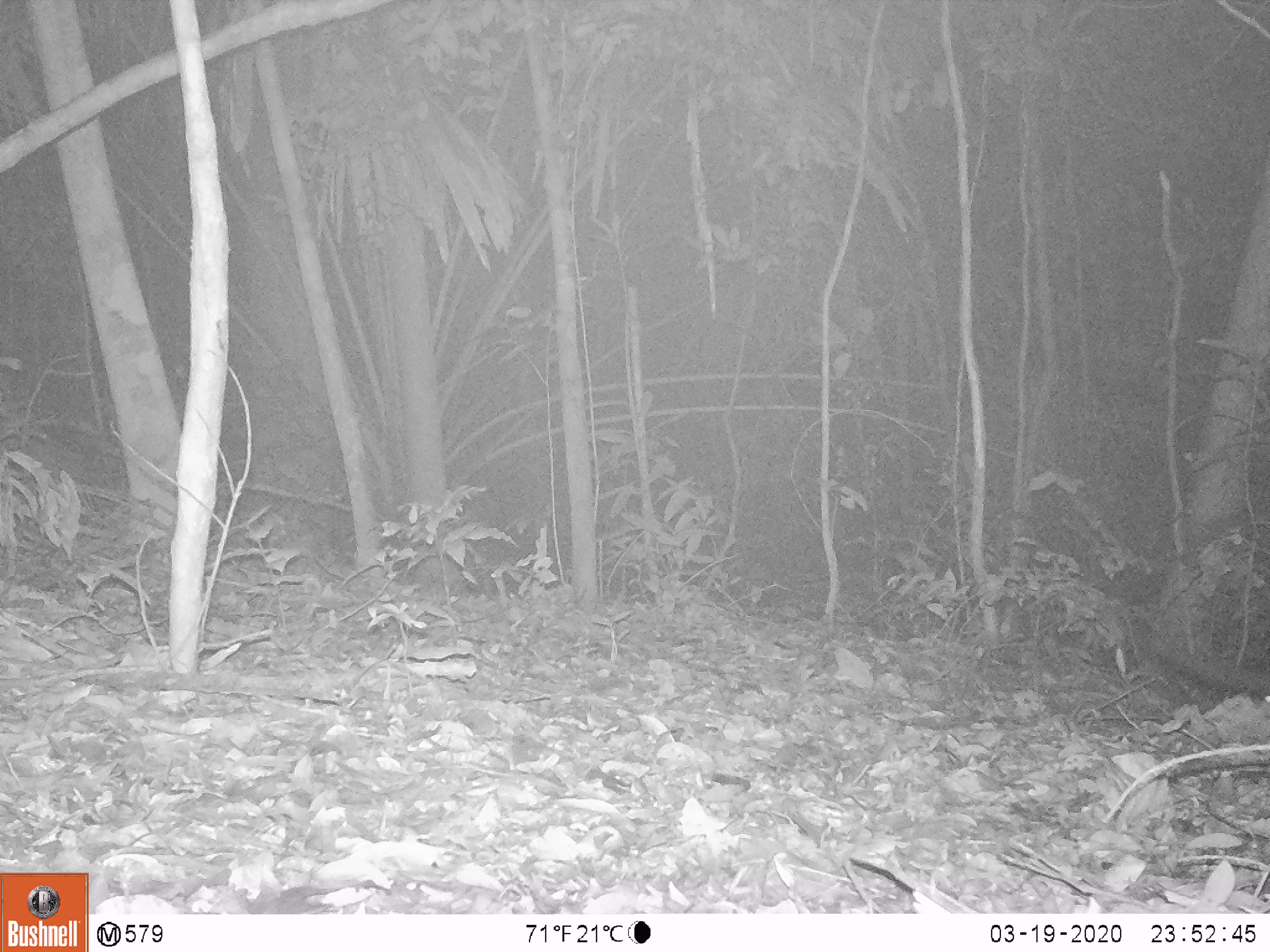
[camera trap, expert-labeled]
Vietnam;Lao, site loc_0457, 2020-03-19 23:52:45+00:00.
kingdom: Animalia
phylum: Chordata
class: Mammalia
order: Carnivora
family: Viverridae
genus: Paguma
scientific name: Paguma larvata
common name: masked palm civet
Masked palm civet (Paguma larvata). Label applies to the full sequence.